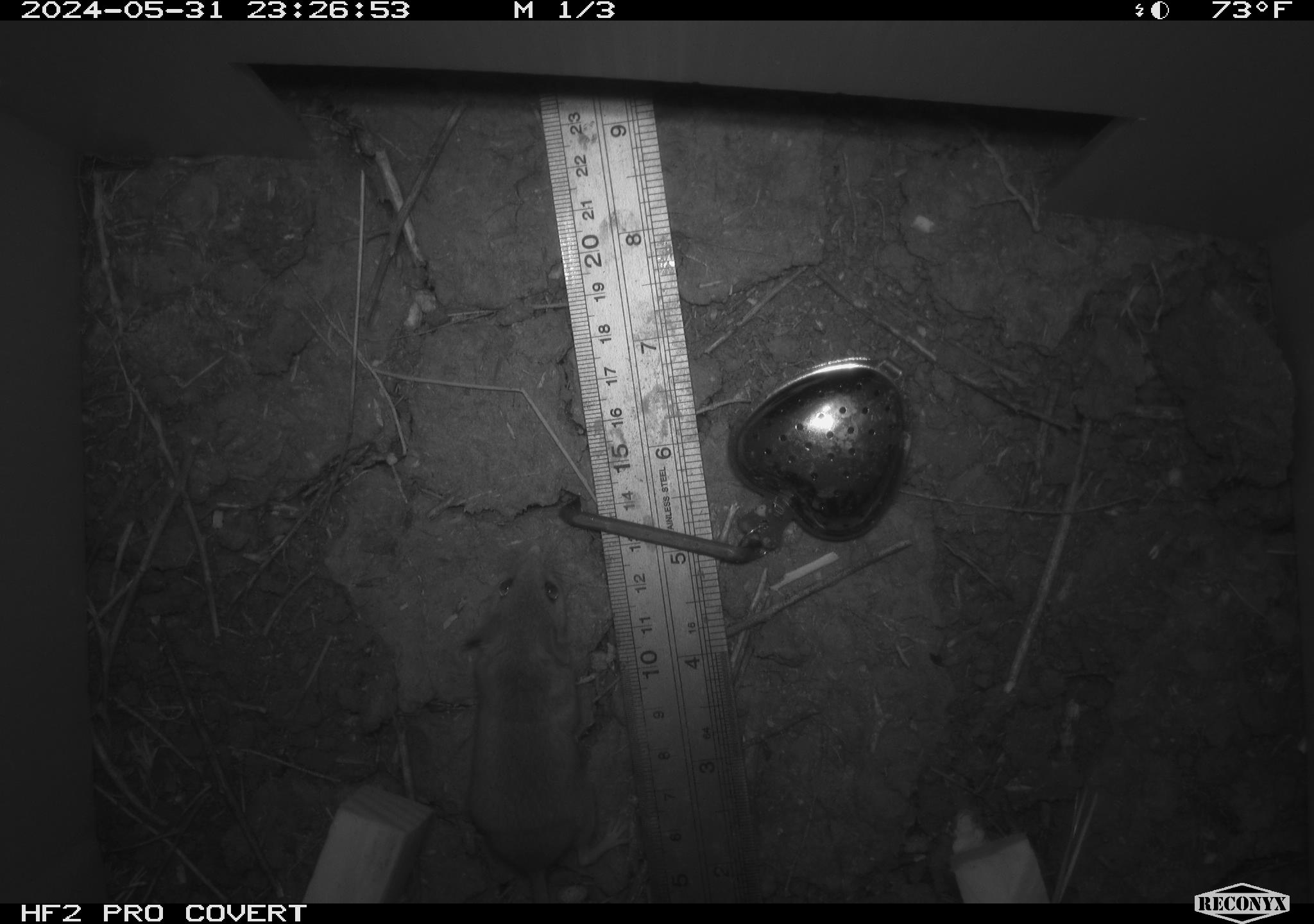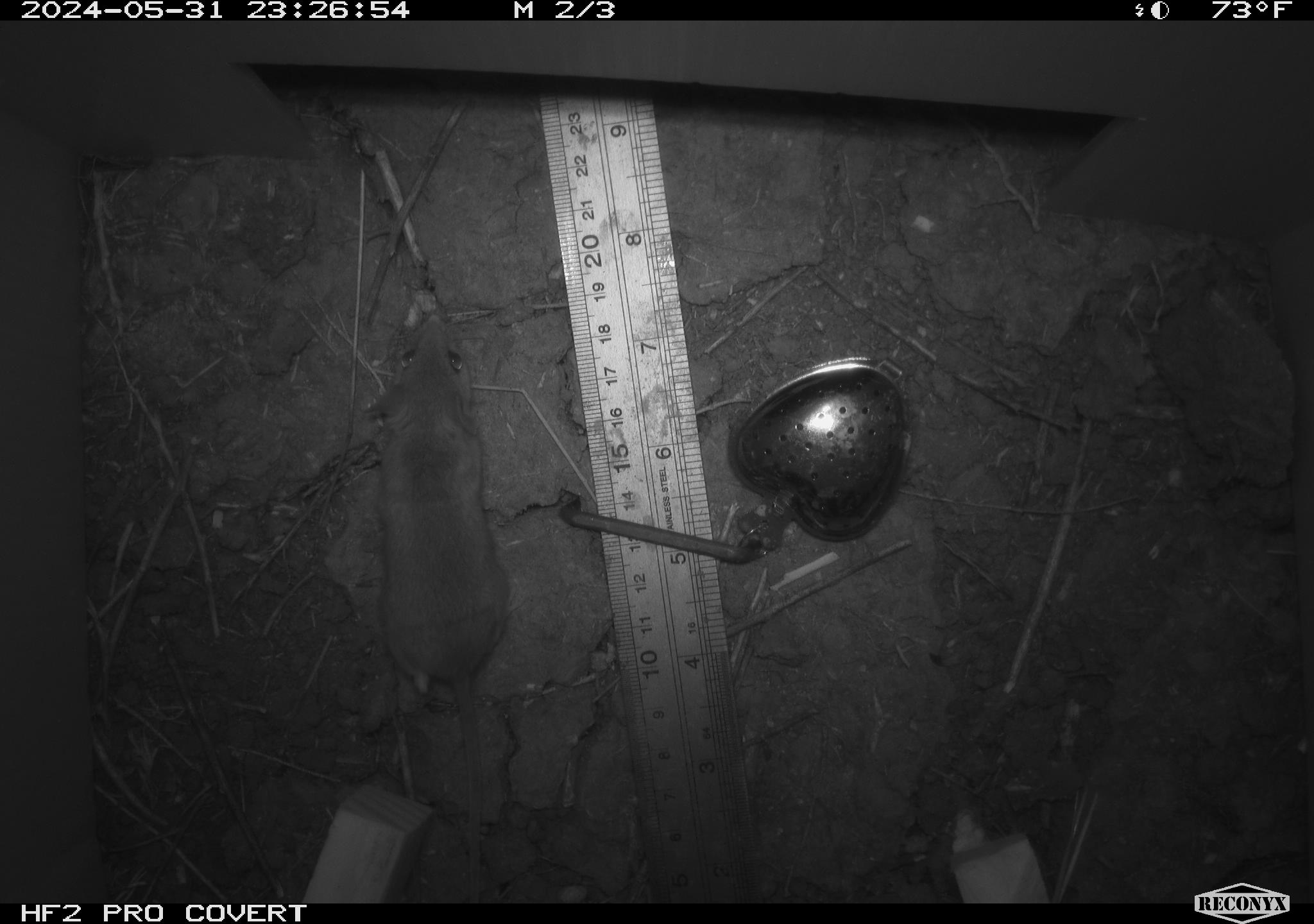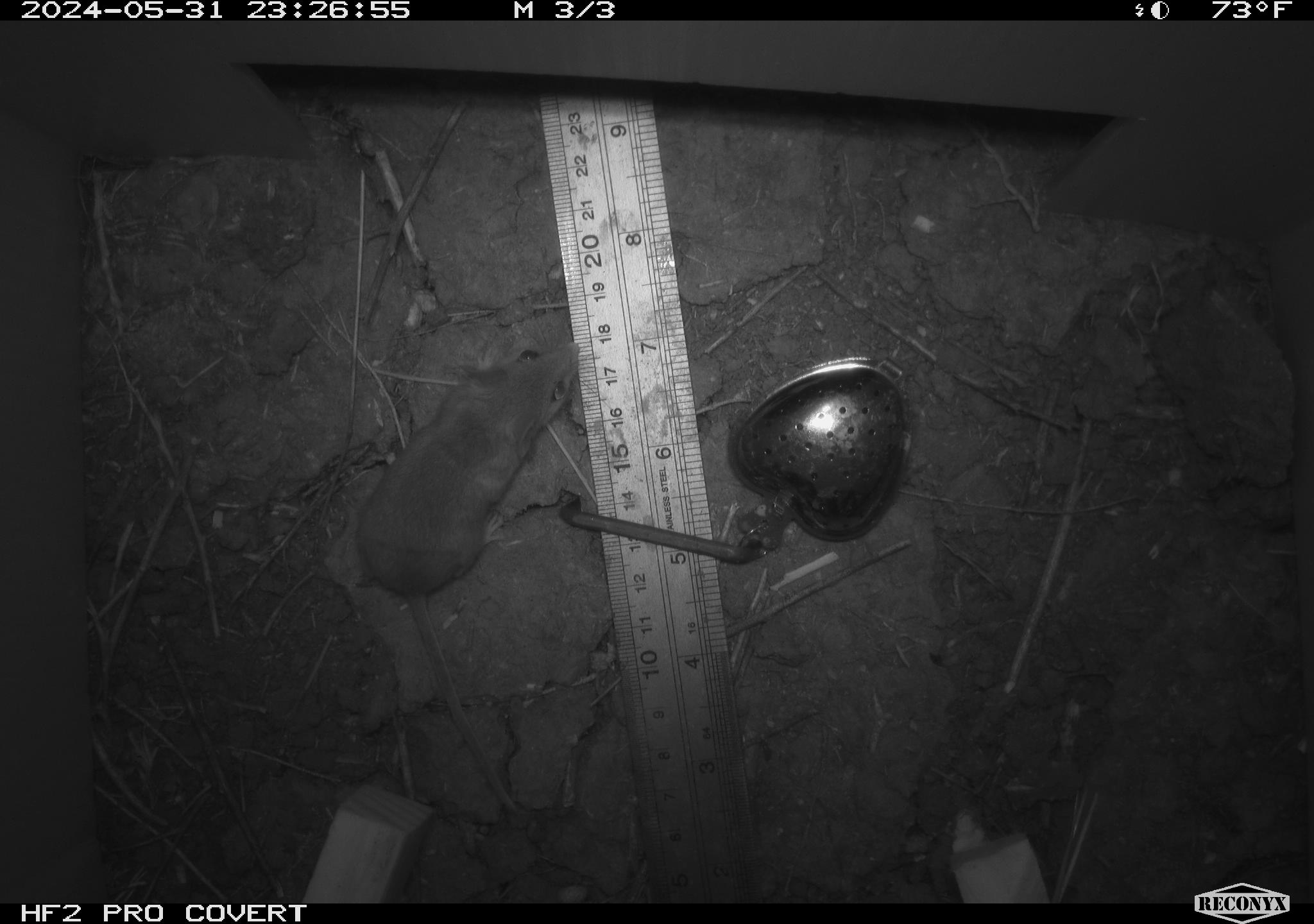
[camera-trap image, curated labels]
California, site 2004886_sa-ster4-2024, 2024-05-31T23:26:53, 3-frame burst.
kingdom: Animalia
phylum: Chordata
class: Mammalia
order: Rodentia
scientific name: Rodentia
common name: mouse species